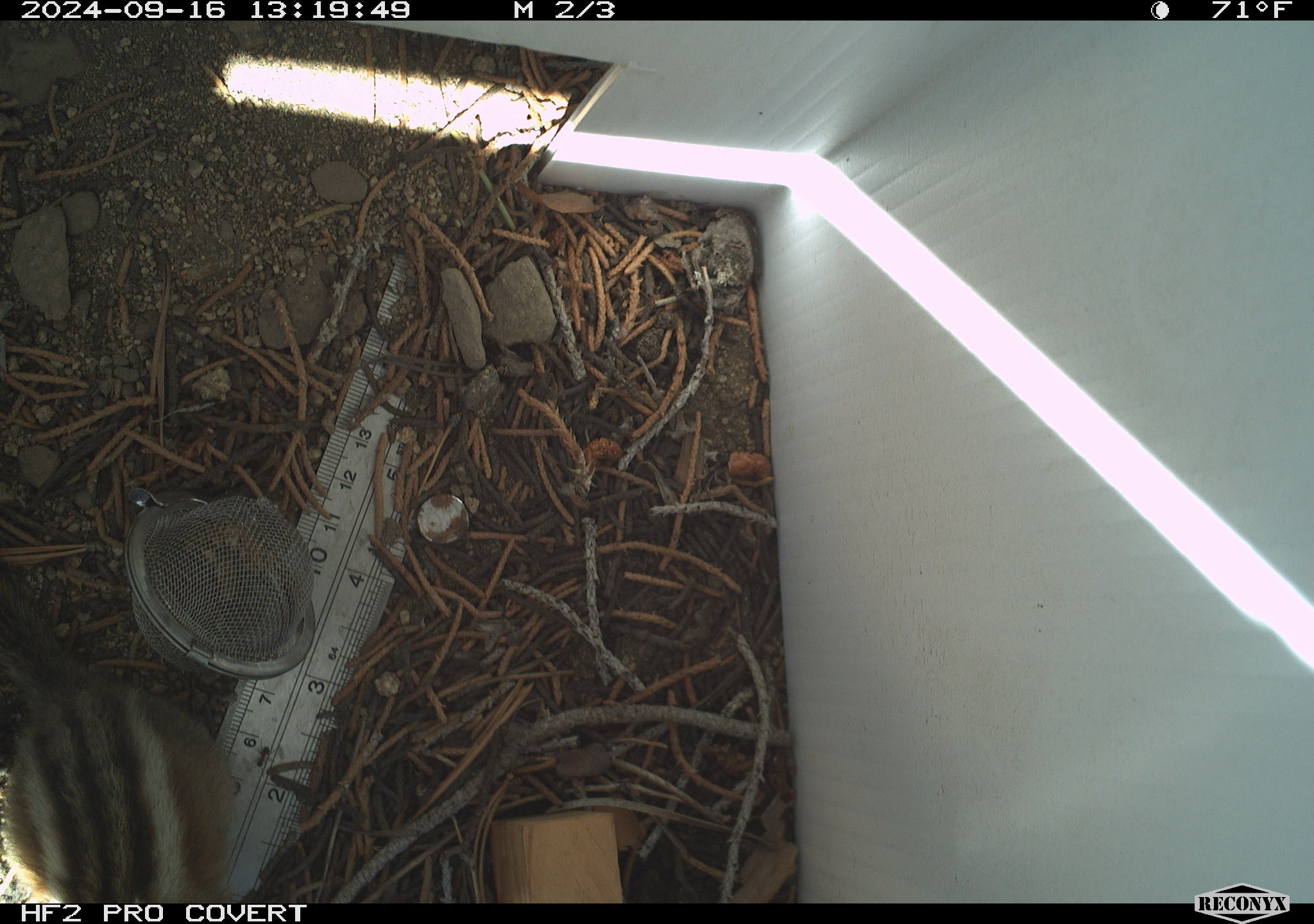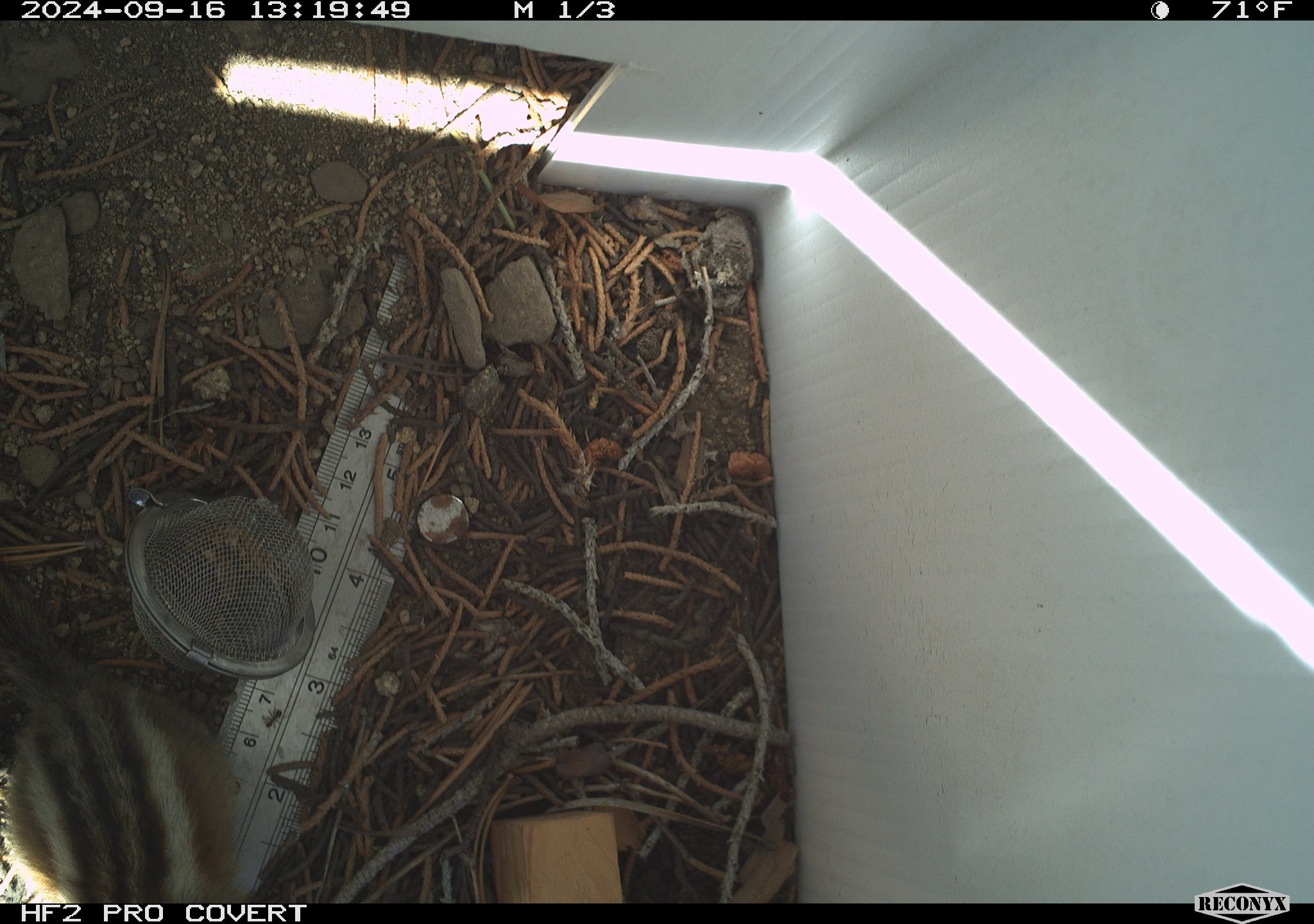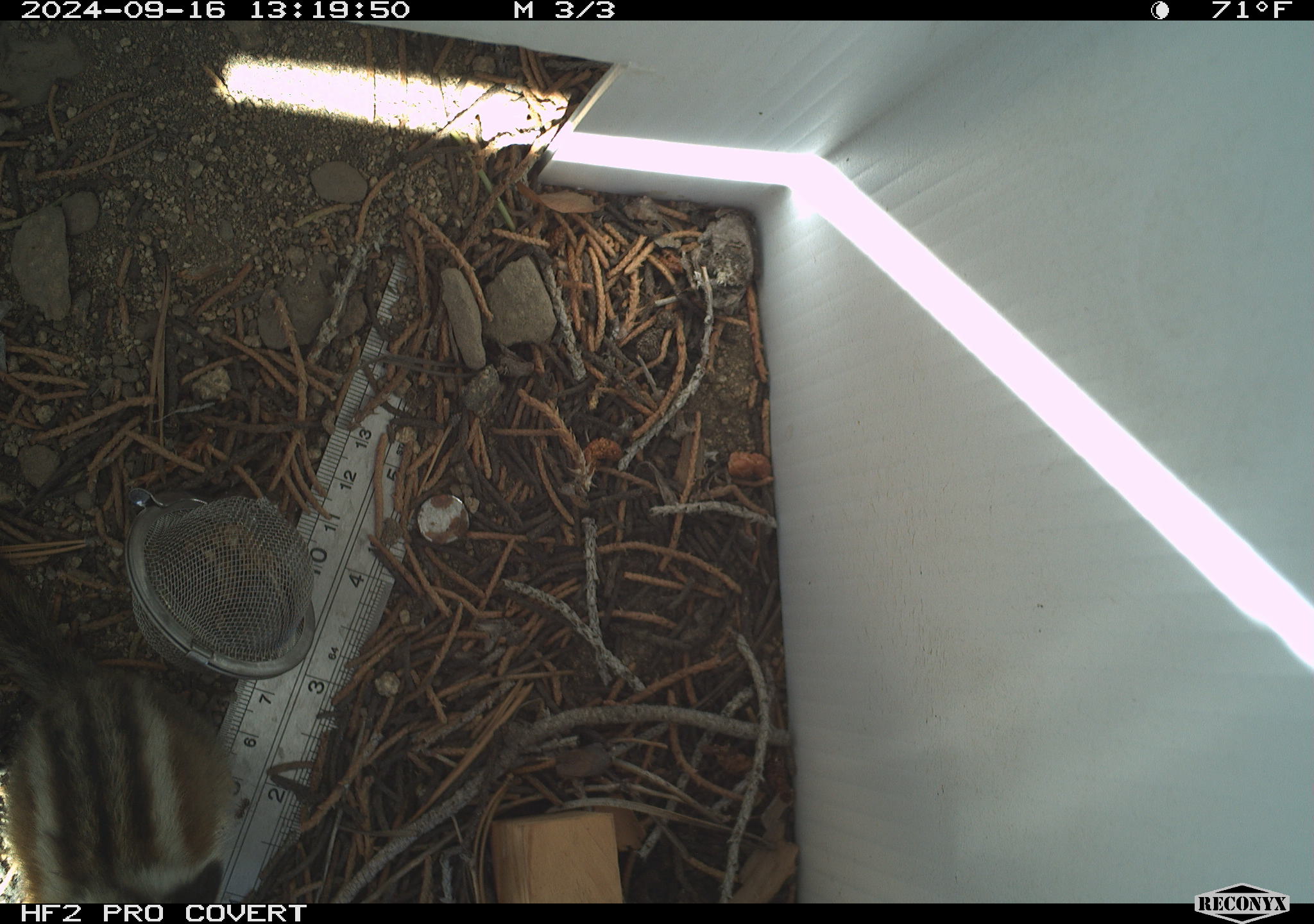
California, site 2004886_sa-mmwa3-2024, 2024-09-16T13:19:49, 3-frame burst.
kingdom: Animalia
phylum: Chordata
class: Mammalia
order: Rodentia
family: Sciuridae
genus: Neotamias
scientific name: Neotamias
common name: western chipmunks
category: neotamias species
Neotamias species (western chipmunks) (Neotamias).